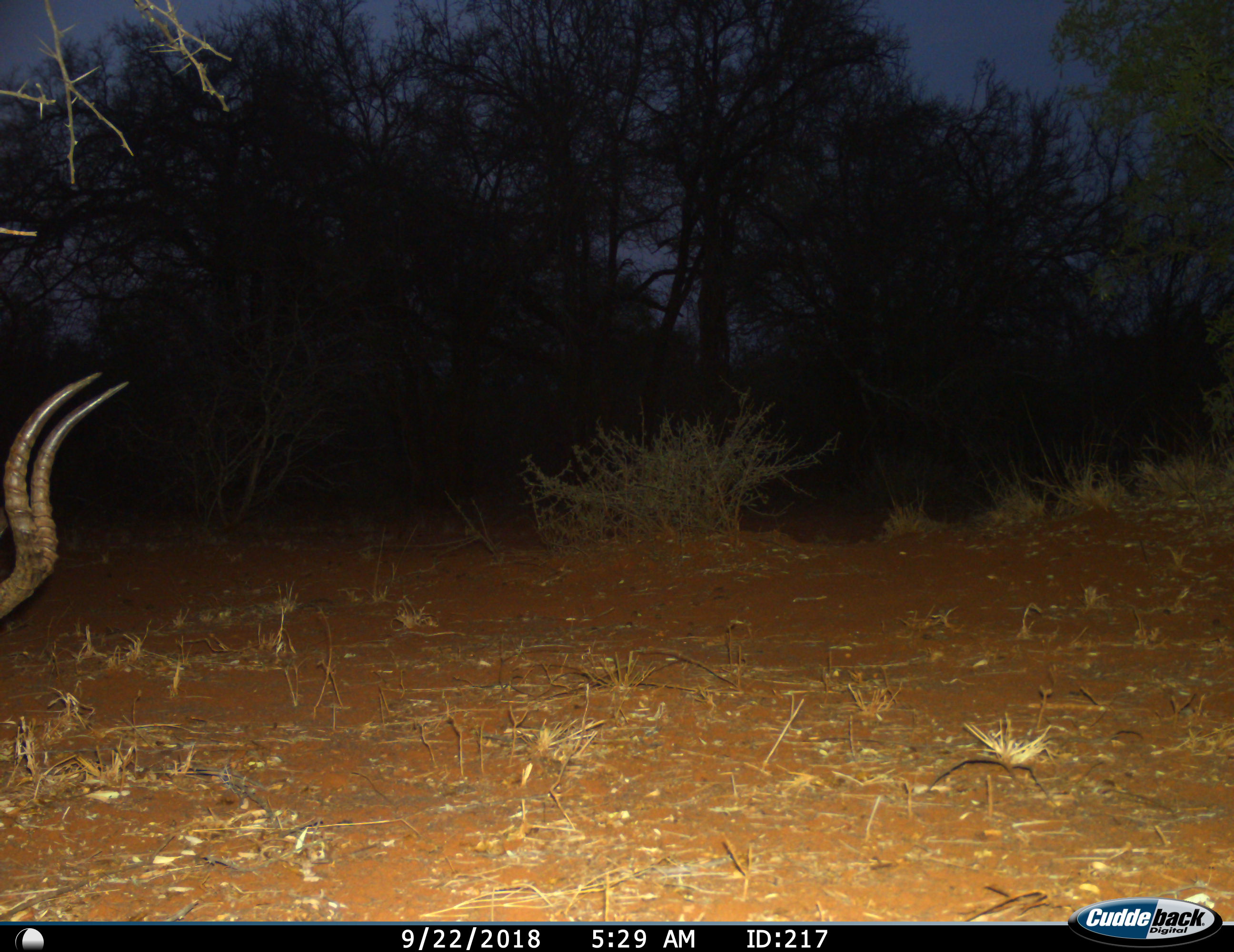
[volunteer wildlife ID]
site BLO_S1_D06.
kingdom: Animalia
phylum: Chordata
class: Mammalia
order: Artiodactyla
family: Bovidae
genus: Aepyceros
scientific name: Aepyceros melampus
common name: impala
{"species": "impala (Aepyceros melampus)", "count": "1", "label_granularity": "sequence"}